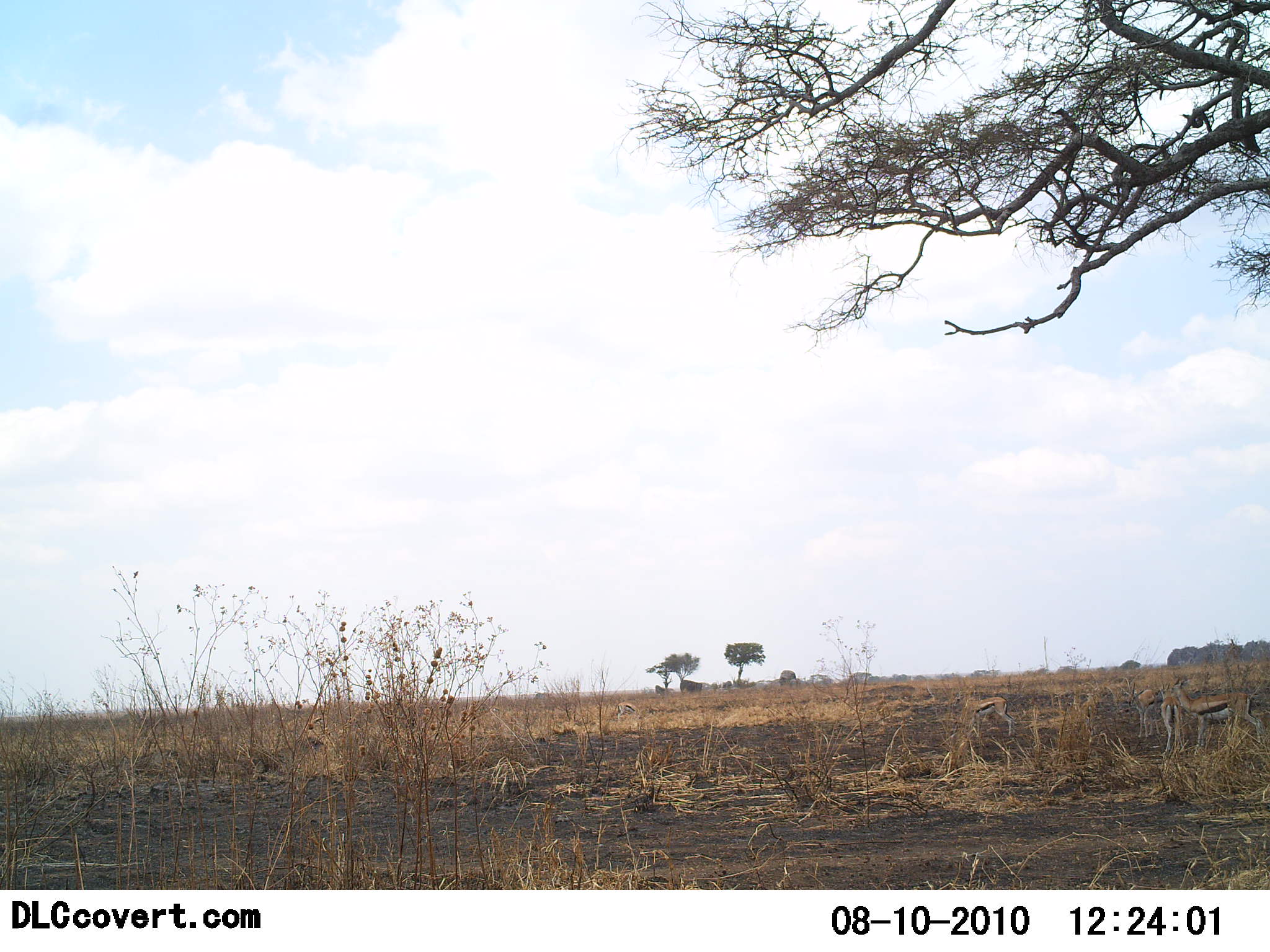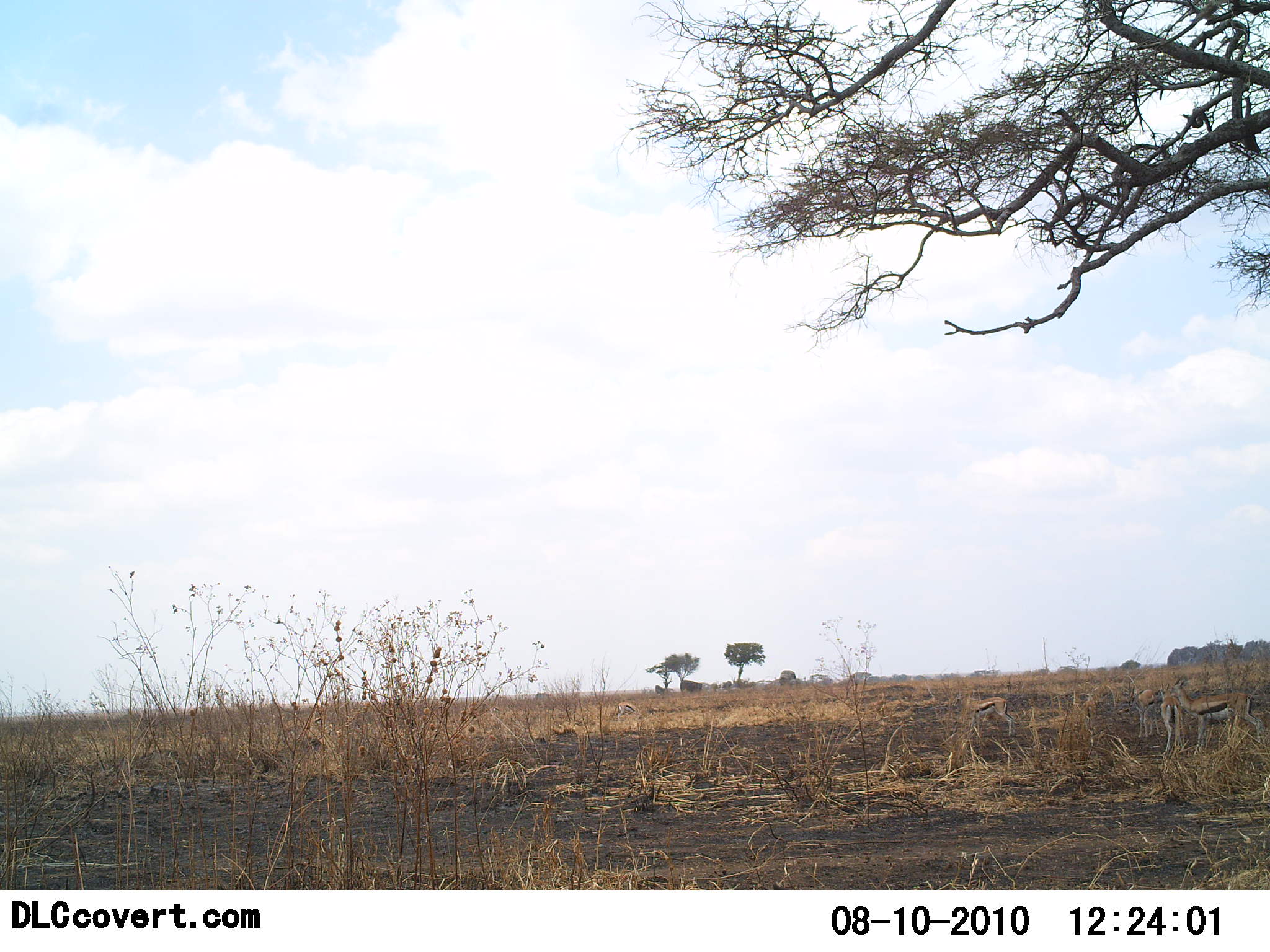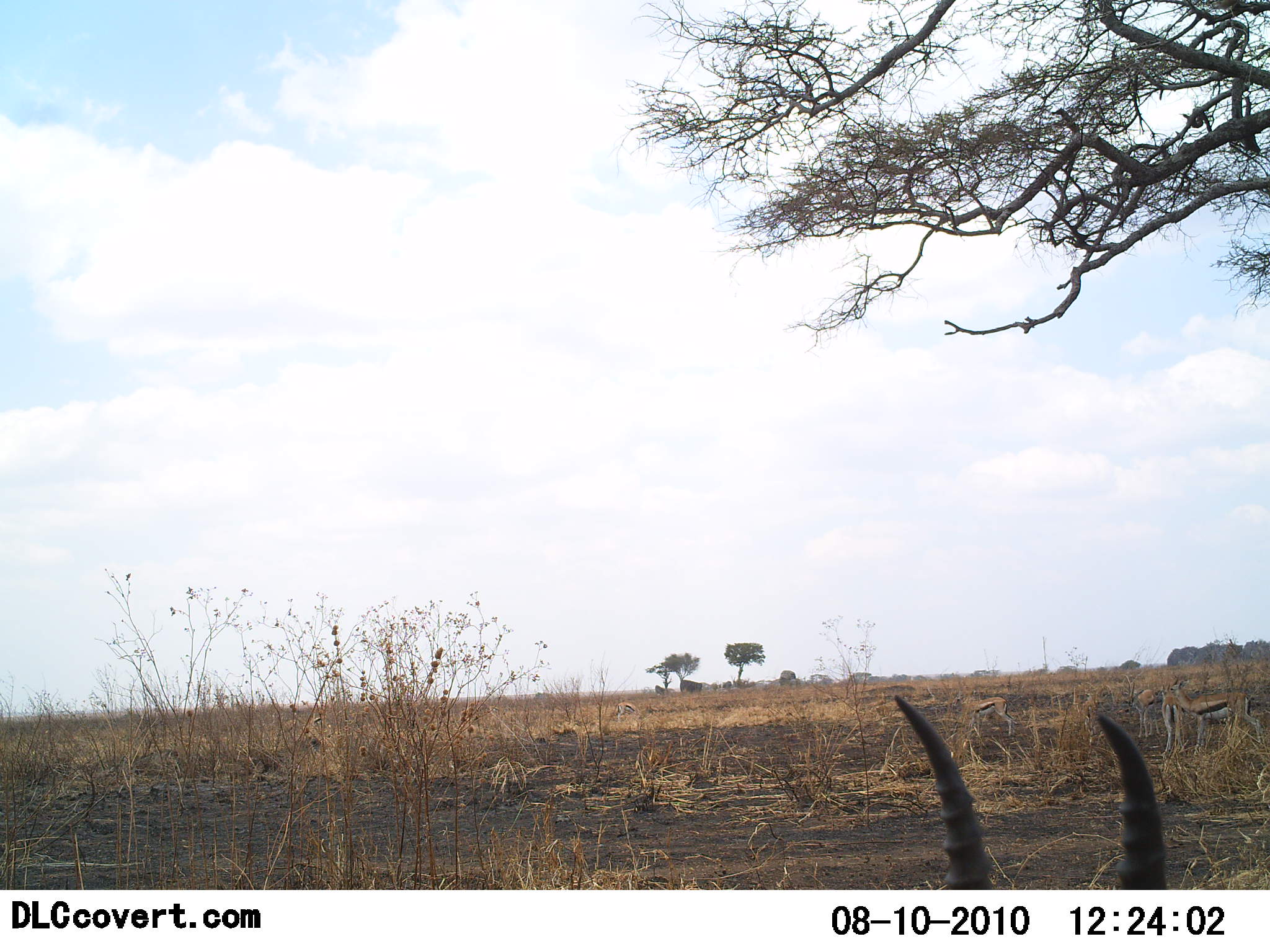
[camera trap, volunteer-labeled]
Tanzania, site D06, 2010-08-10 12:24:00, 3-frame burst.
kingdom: Animalia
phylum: Chordata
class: Mammalia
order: Artiodactyla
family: Bovidae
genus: Eudorcas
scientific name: Eudorcas thomsonii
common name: thomson's gazelle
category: gazellethomsons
Gazellethomsons (thomson's gazelle) (Eudorcas thomsonii), count 3. Behavior (volunteer vote fractions): standing 75%, resting 0%, moving 33%, interacting 8%. Young present (vote fraction): 8%. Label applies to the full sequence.